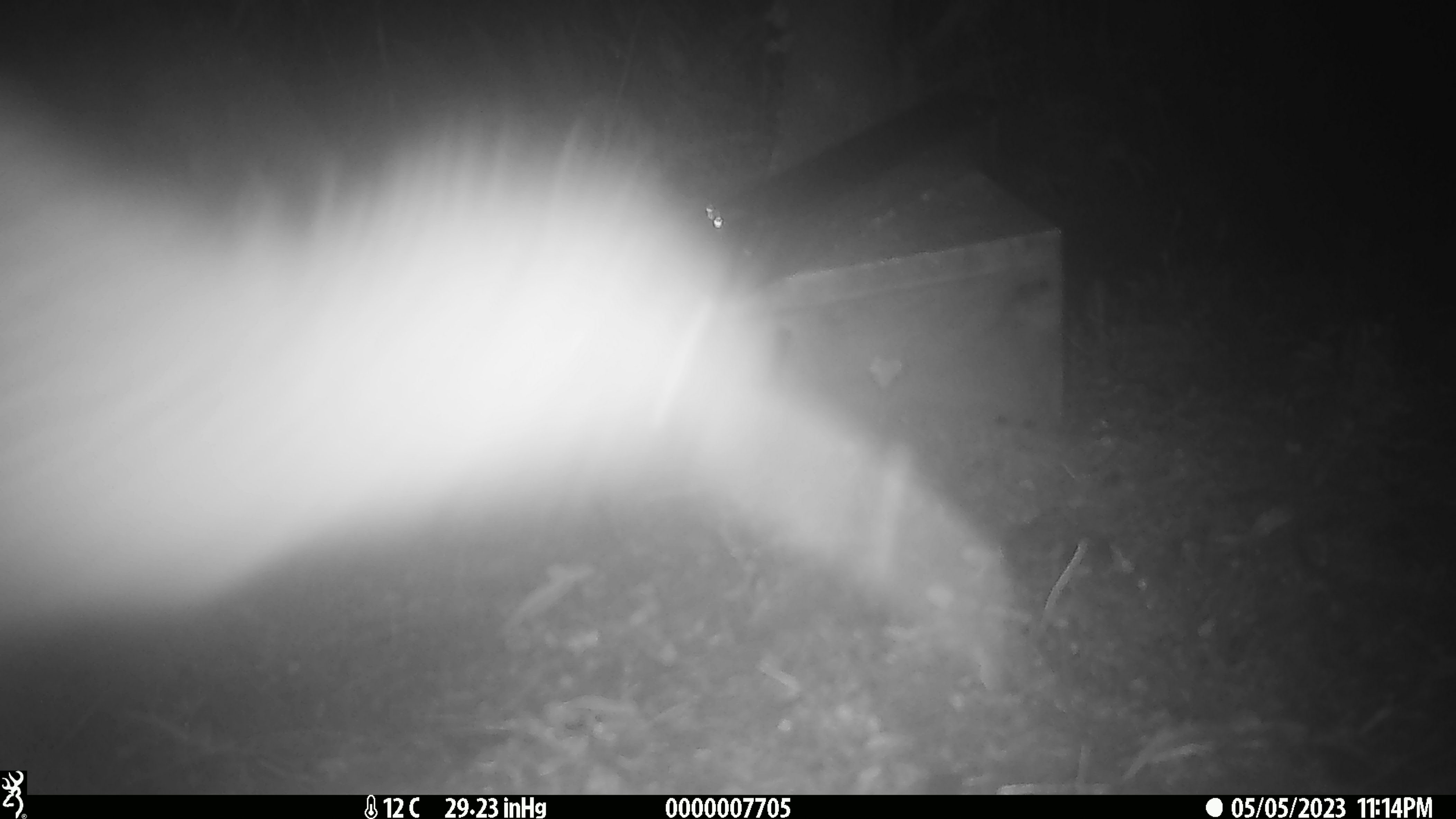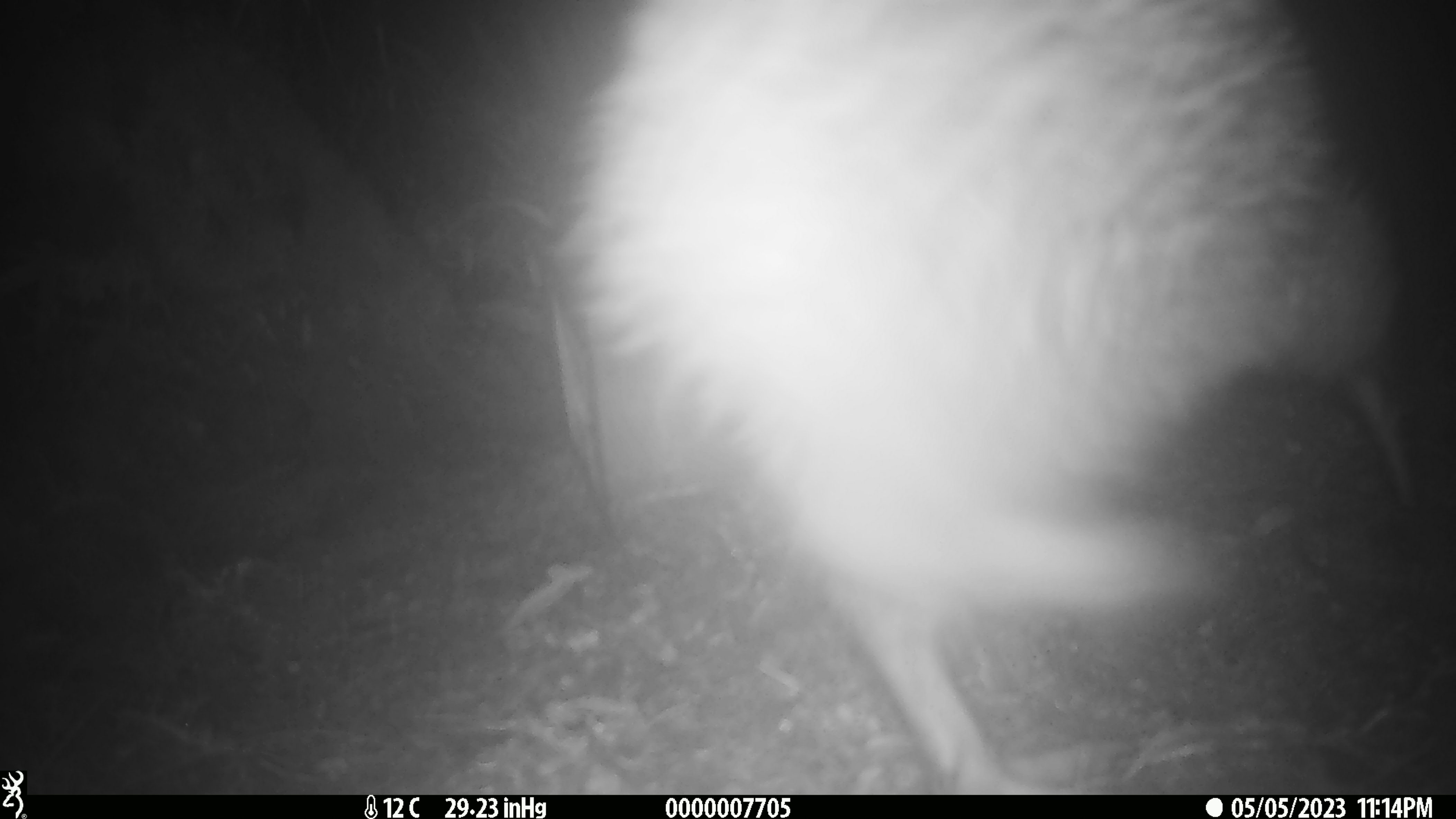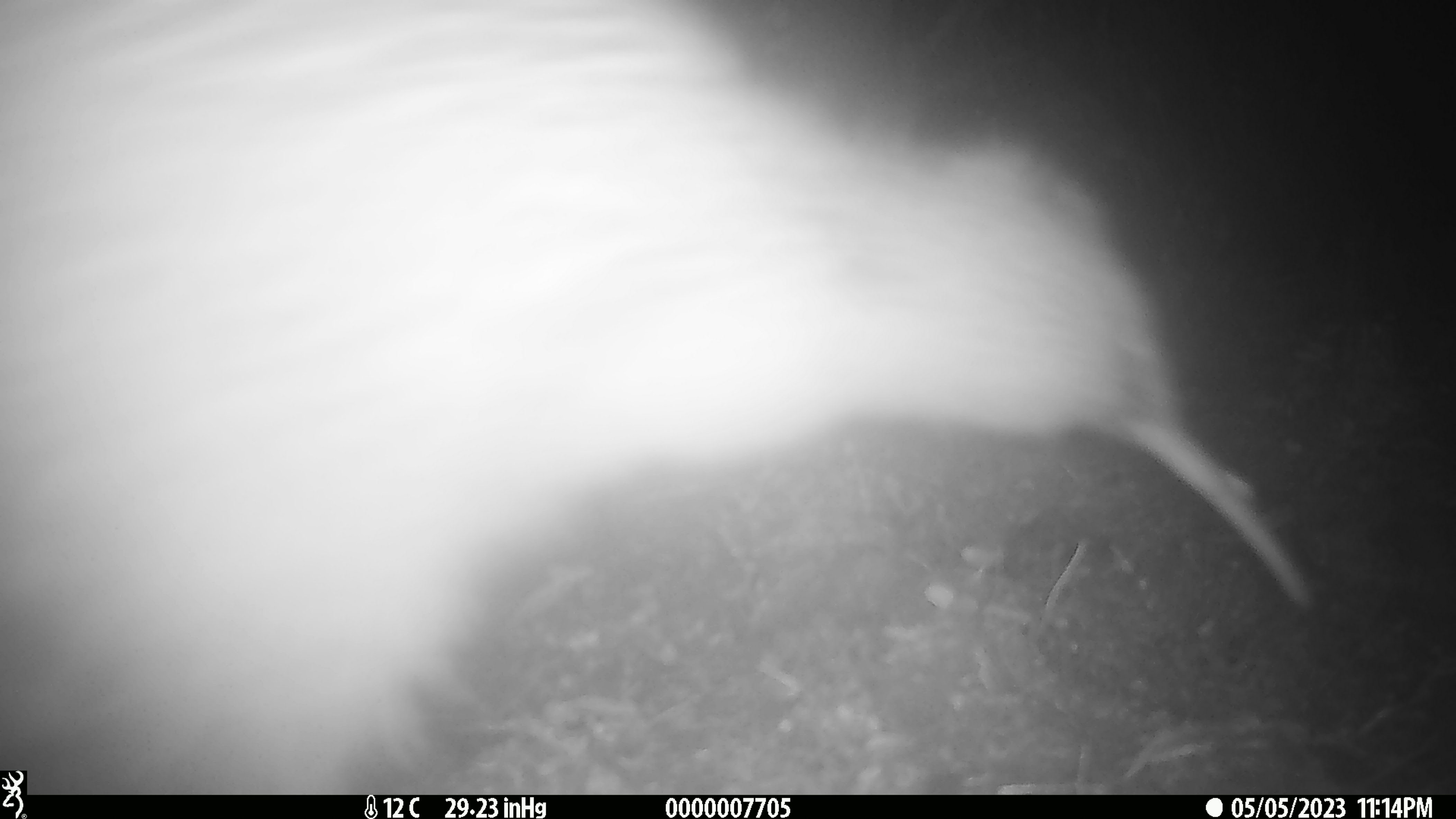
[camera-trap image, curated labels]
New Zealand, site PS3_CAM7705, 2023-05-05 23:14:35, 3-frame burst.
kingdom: Animalia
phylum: Chordata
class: Aves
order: Apterygiformes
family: Apterygidae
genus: Apteryx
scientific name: Apteryx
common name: kiwi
Kiwi (Apteryx).